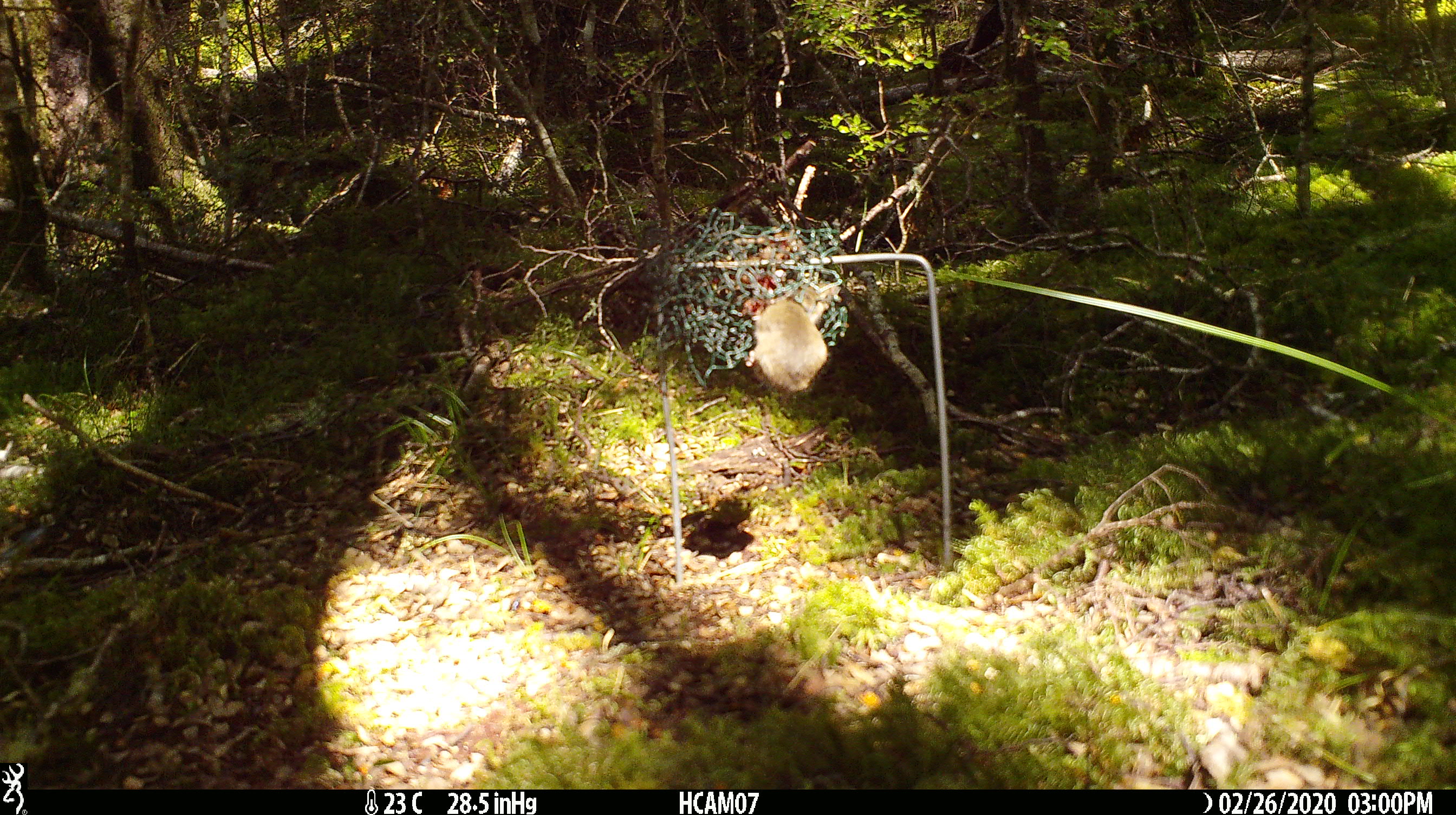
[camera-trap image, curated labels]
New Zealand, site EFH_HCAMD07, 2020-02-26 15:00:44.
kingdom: Animalia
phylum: Chordata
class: Mammalia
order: Rodentia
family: Muridae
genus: Mus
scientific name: Mus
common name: mouse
Mouse (Mus).